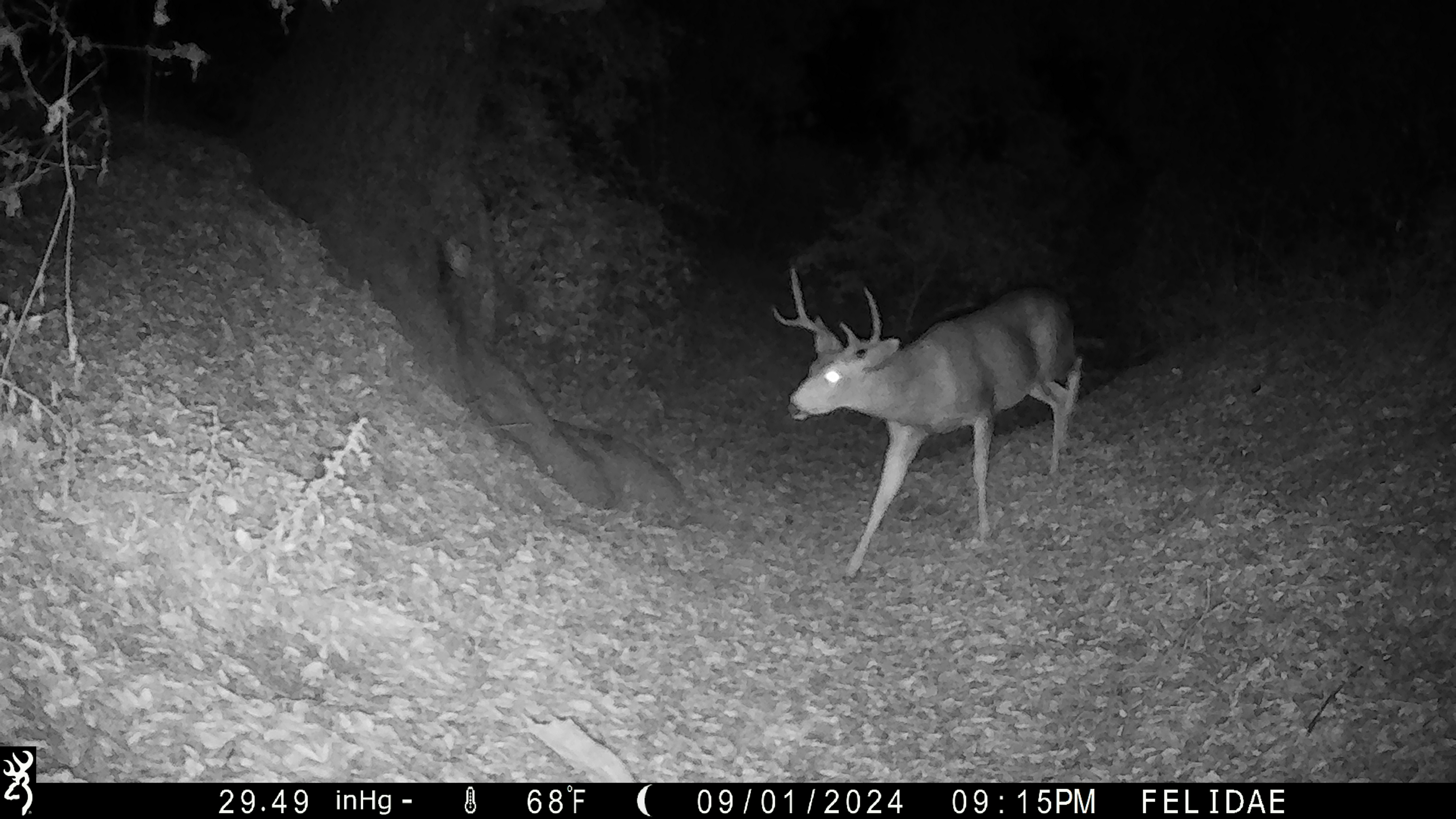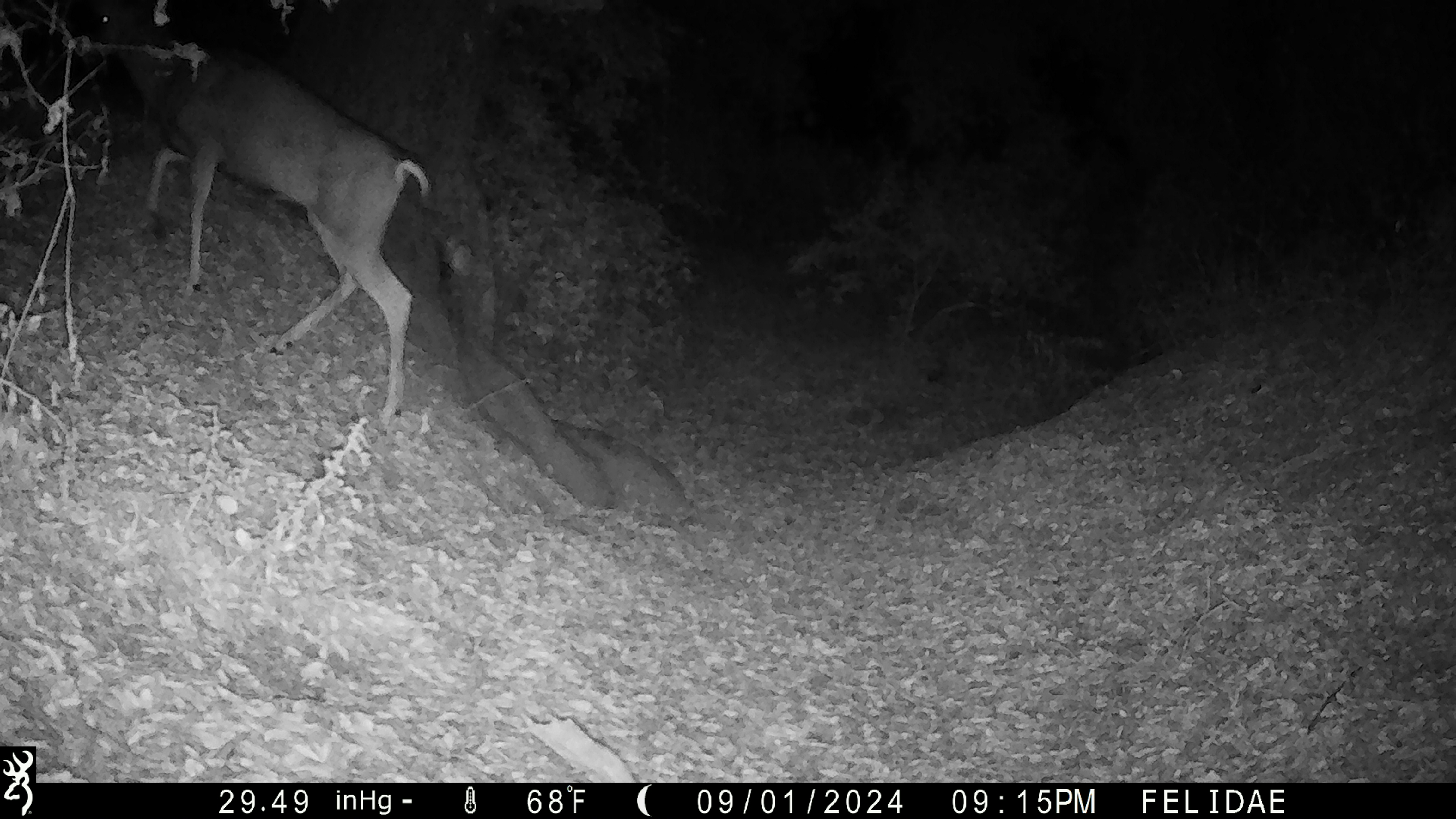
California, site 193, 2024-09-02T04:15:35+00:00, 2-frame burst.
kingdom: Animalia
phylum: Chordata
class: Mammalia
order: Artiodactyla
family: Cervidae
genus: Odocoileus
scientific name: Odocoileus hemionus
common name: mule deer